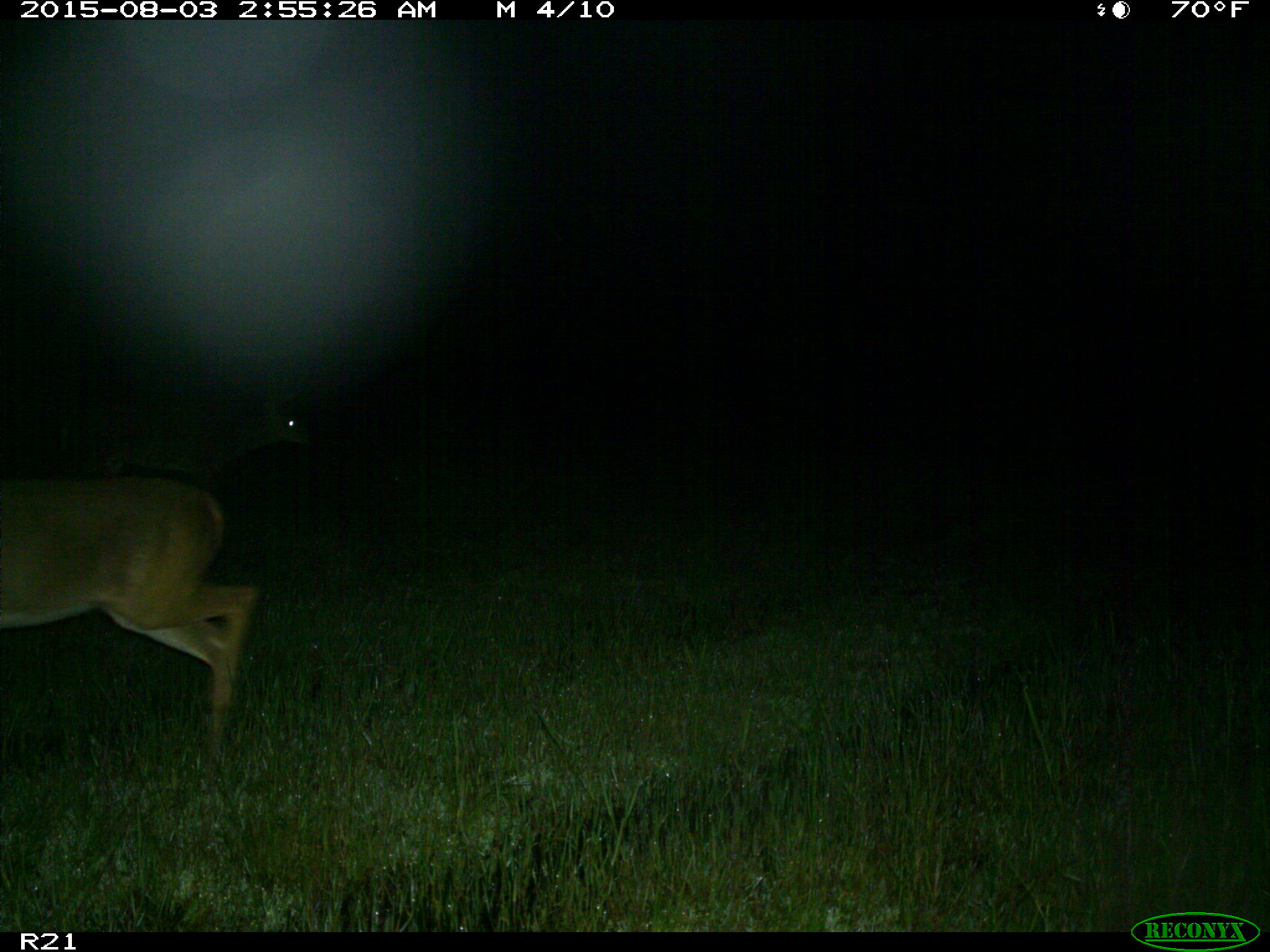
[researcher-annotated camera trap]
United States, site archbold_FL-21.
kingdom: Animalia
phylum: Chordata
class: Mammalia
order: Artiodactyla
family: Cervidae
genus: Odocoileus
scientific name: Odocoileus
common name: deer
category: unidentified deer